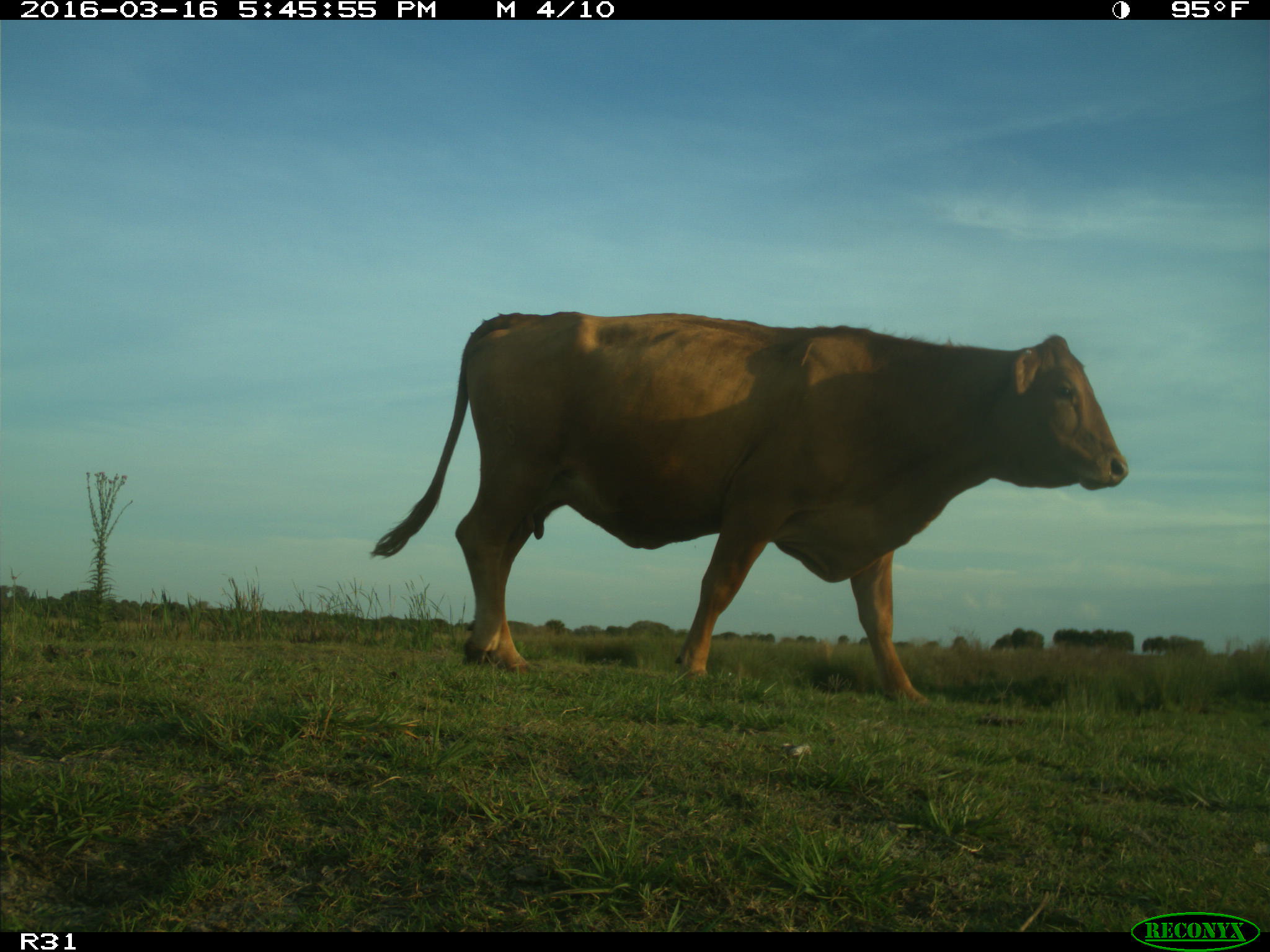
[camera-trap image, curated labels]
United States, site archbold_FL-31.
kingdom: Animalia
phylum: Chordata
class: Mammalia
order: Artiodactyla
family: Bovidae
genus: Bos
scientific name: Bos taurus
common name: domestic cow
Bos taurus (domestic cow).